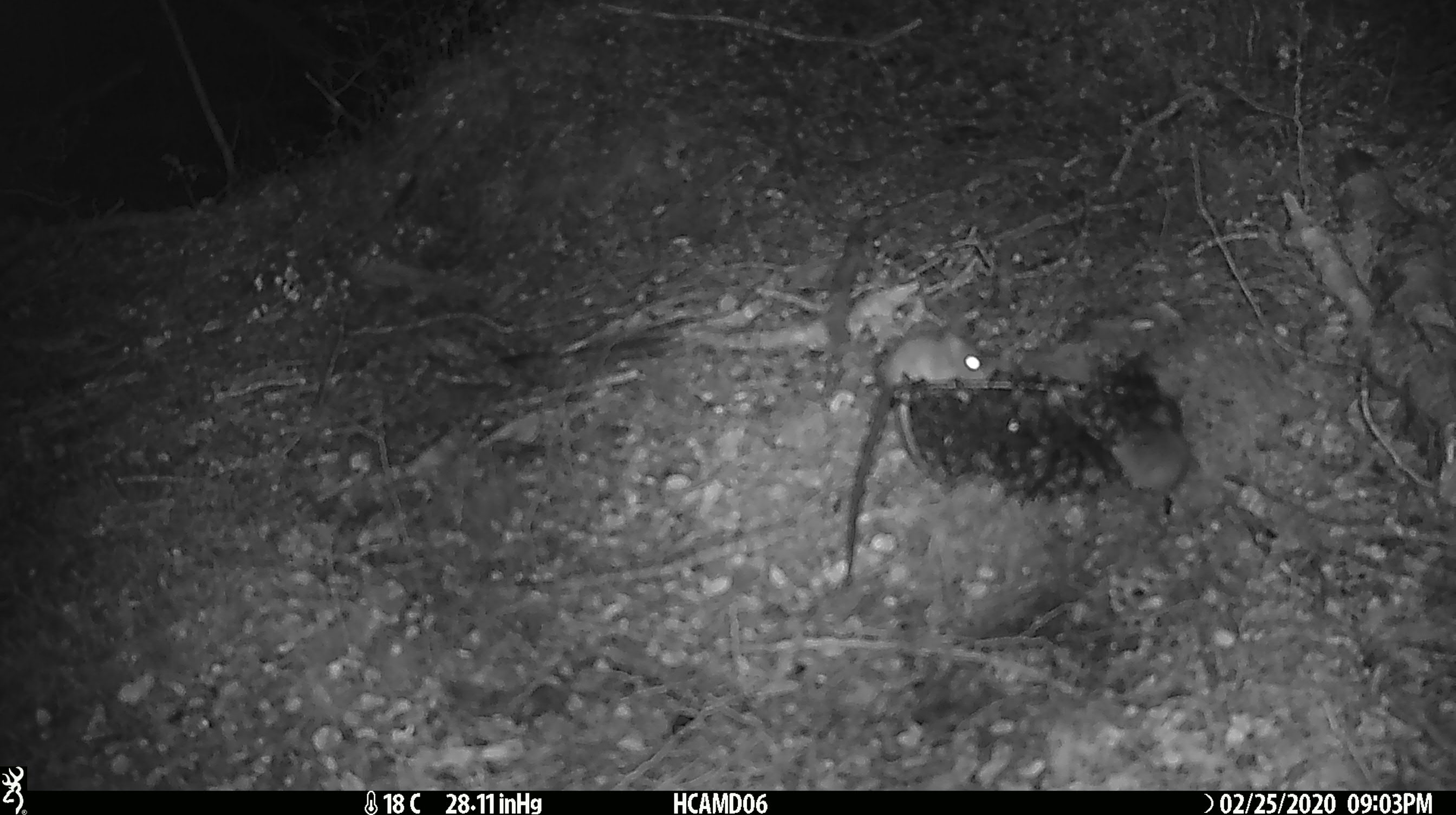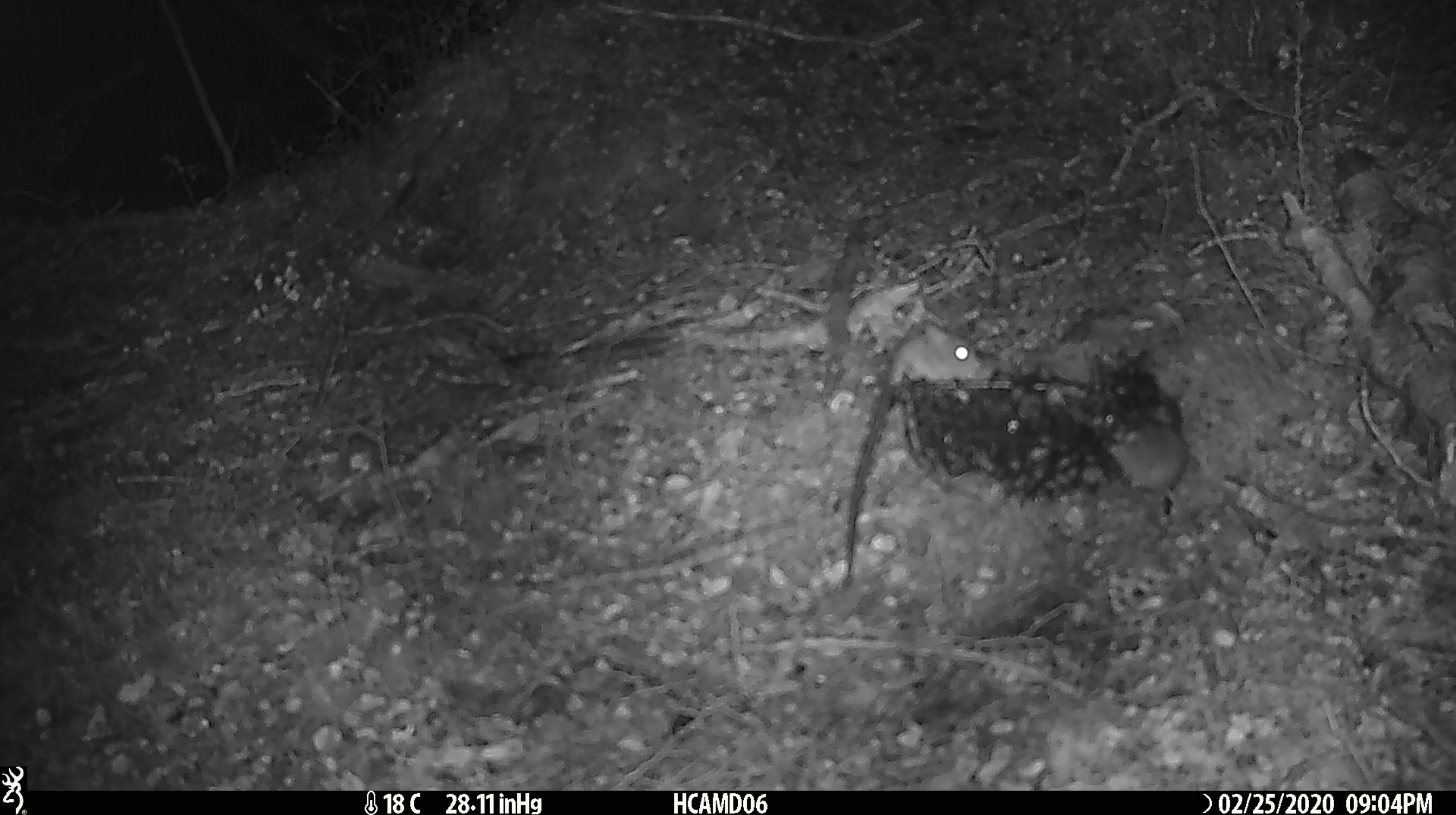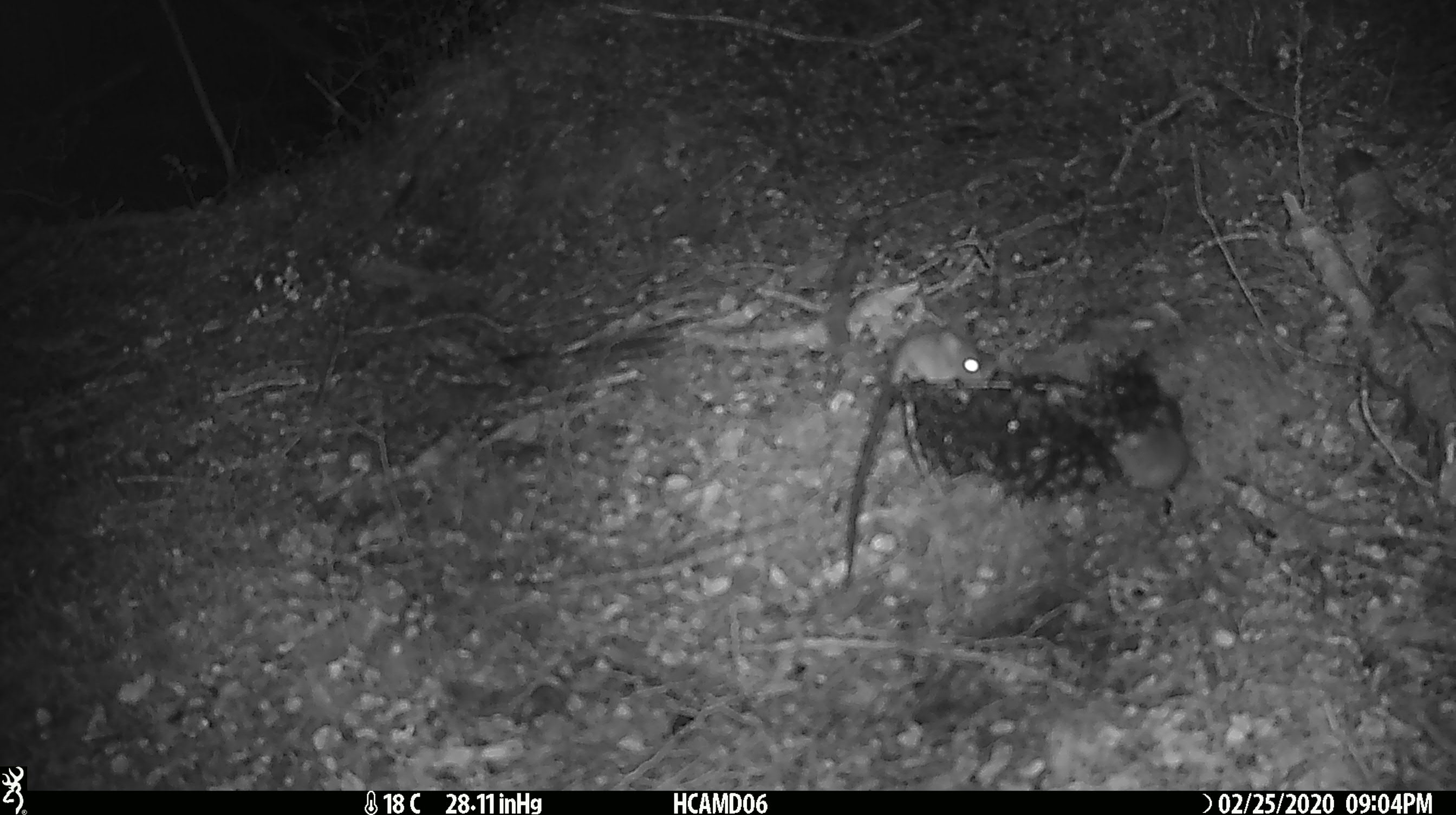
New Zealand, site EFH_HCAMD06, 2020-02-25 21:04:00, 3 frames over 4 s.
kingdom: Animalia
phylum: Chordata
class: Mammalia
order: Rodentia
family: Muridae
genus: Mus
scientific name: Mus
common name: mouse